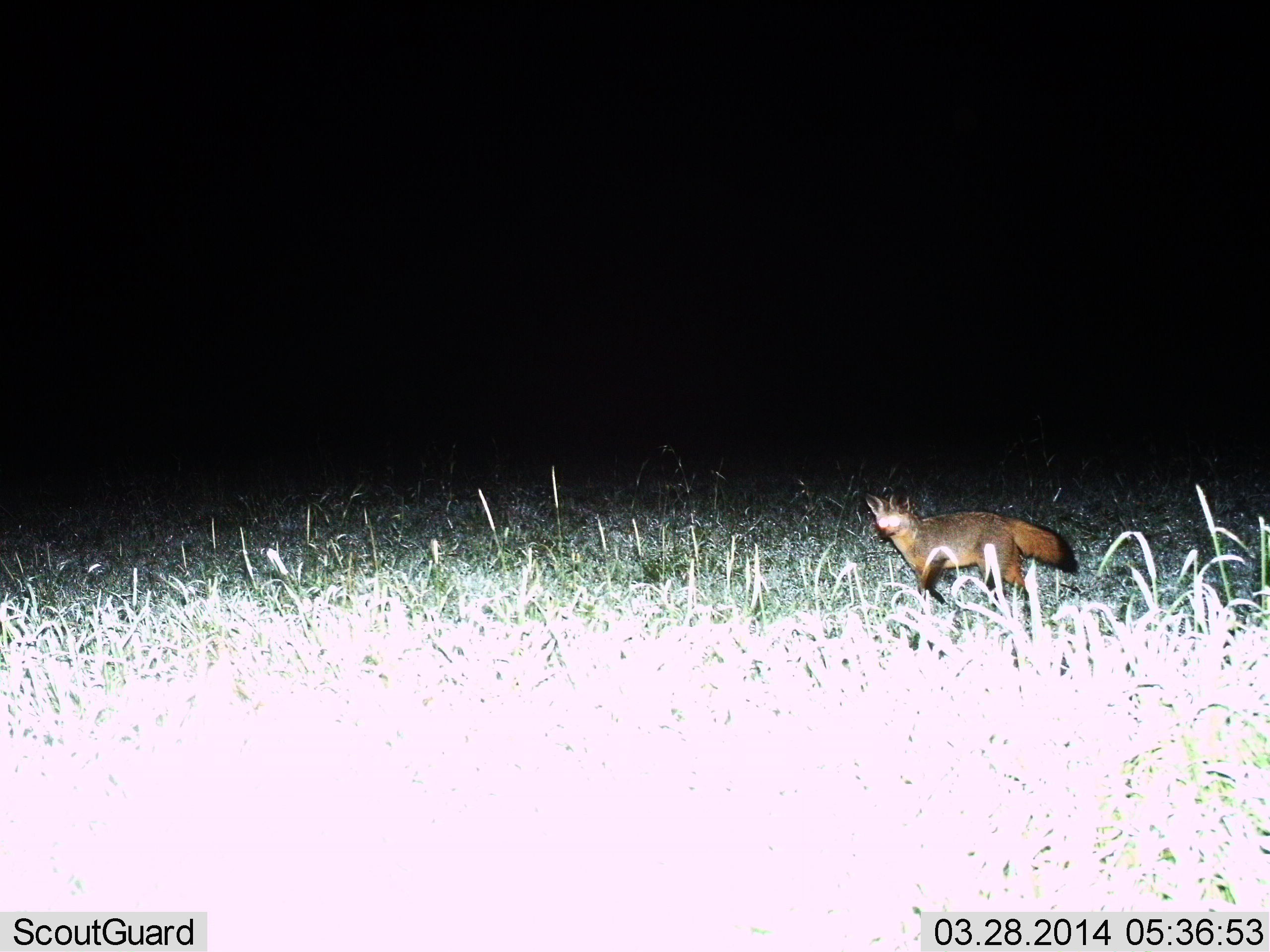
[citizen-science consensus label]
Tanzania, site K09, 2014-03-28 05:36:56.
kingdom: Animalia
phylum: Chordata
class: Mammalia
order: Carnivora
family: Canidae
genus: Otocyon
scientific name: Otocyon megalotis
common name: bat-eared fox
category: batearedfox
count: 1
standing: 20%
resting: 0%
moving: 80%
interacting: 0%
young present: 0%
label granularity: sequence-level